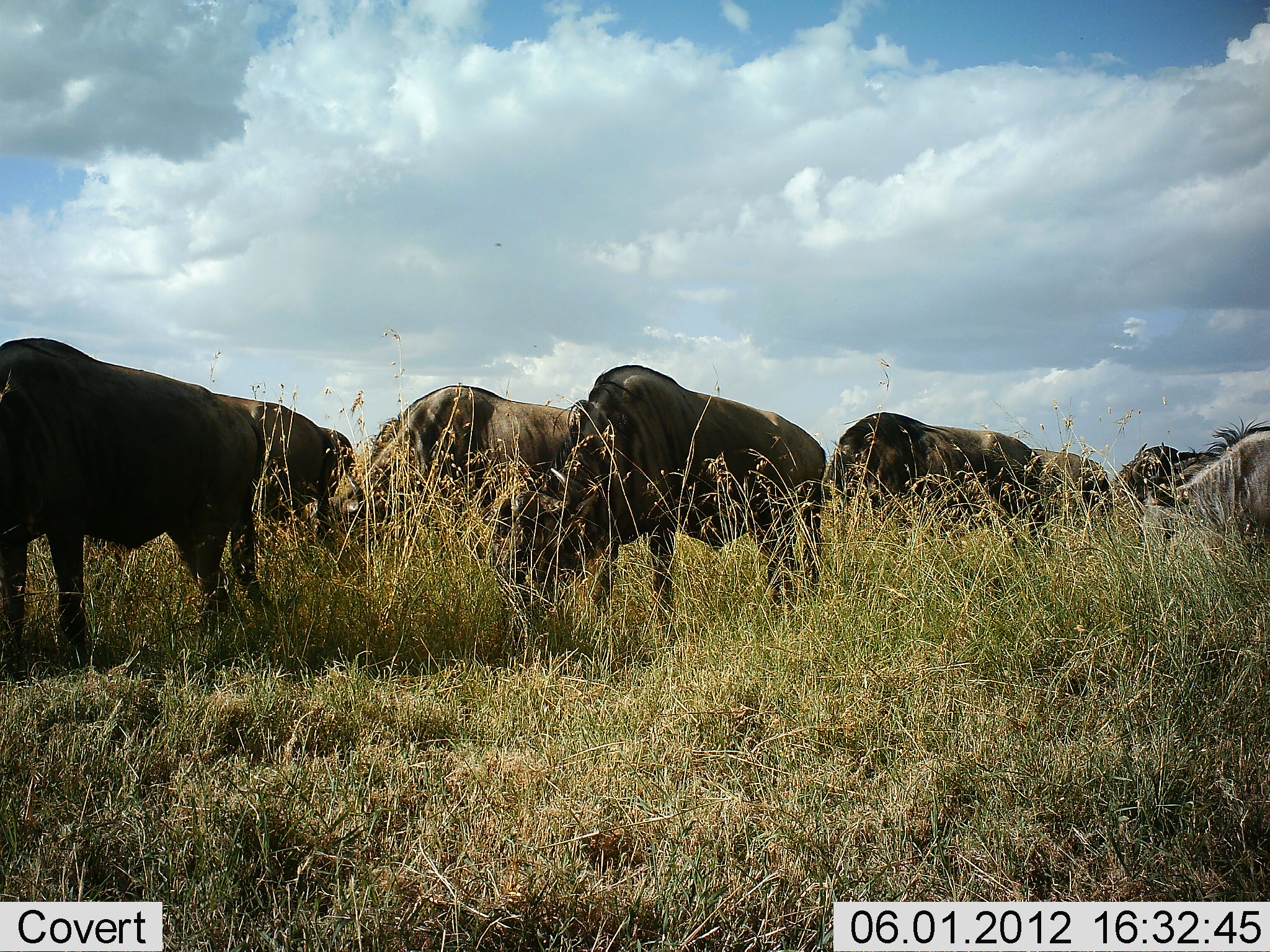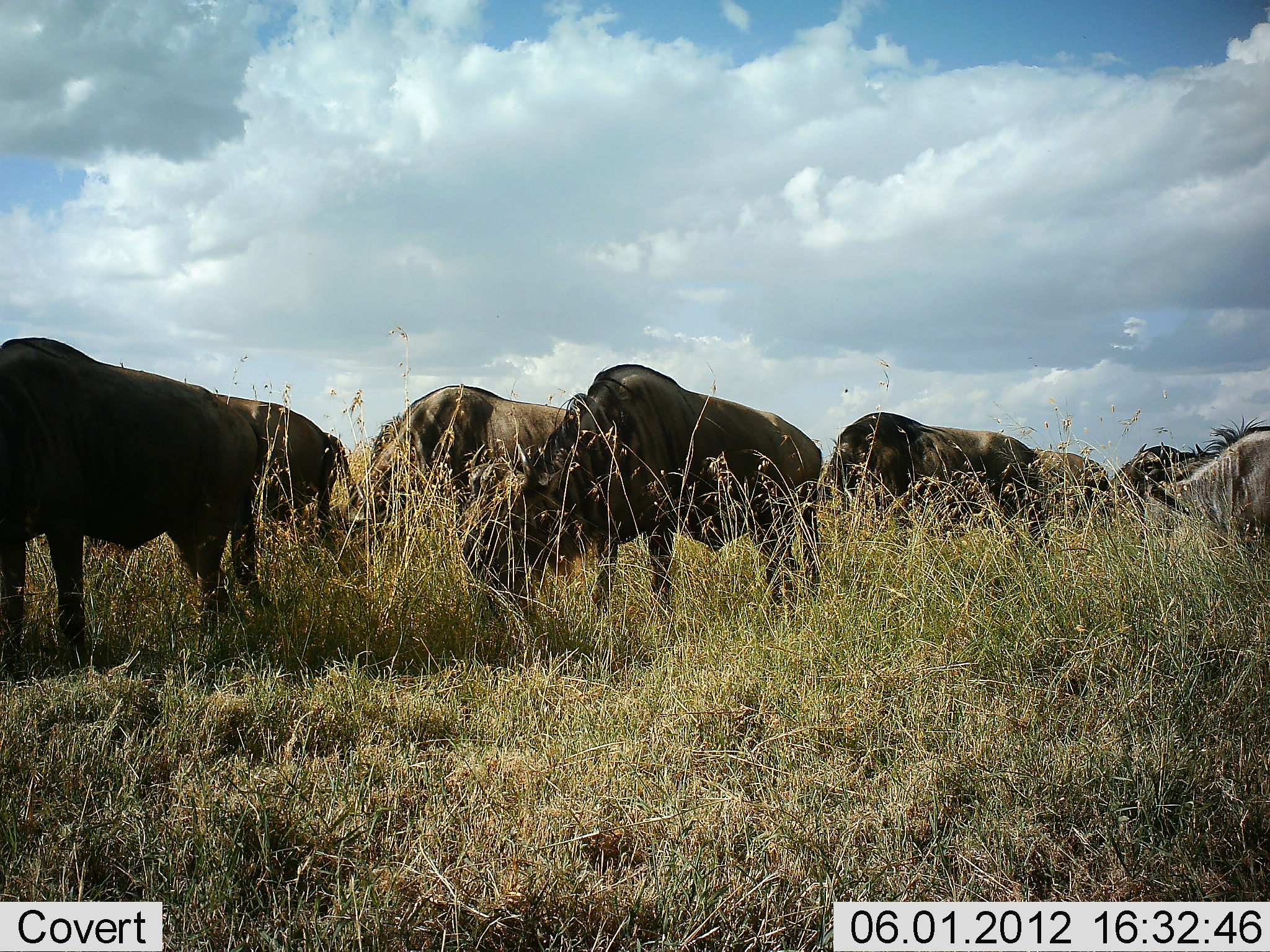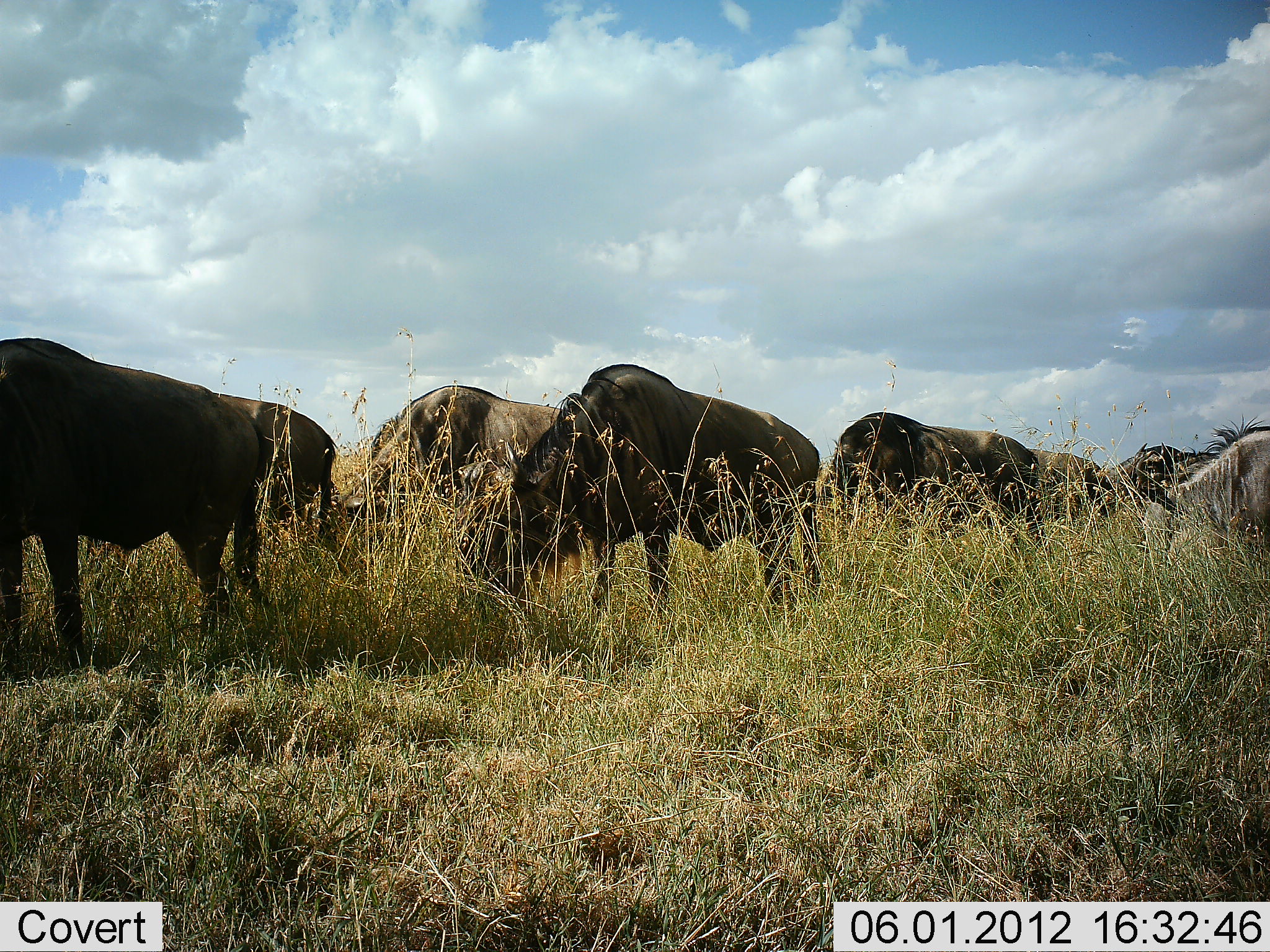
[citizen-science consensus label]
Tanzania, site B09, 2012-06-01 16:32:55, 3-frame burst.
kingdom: Animalia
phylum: Chordata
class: Mammalia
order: Artiodactyla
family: Bovidae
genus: Connochaetes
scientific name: Connochaetes taurinus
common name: blue wildebeest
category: wildebeest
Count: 8.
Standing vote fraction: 40%.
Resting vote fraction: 0%.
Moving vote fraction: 0%.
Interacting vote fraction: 0%.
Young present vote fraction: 0%.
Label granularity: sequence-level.